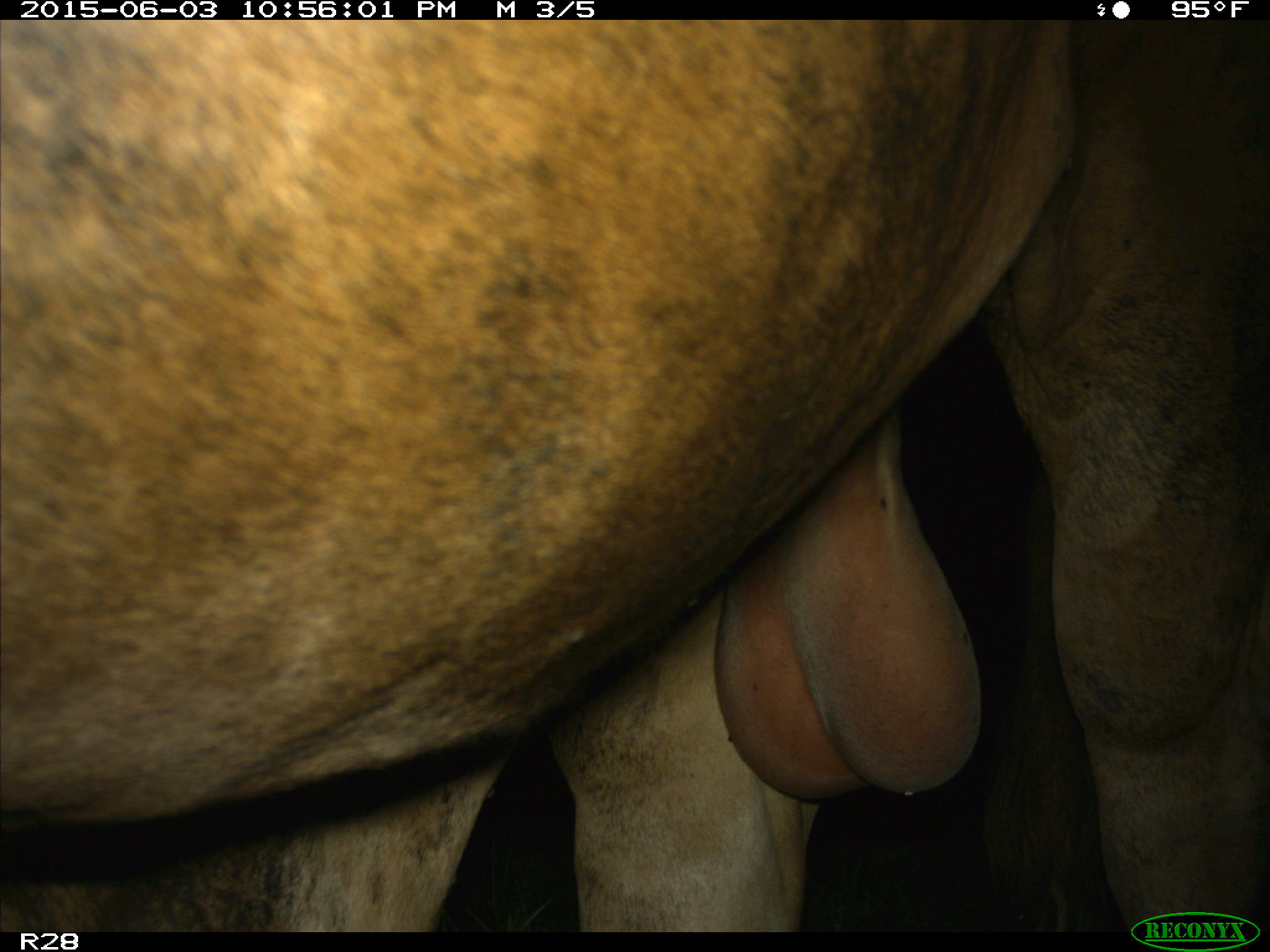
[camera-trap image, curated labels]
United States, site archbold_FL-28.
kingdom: Animalia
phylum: Chordata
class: Mammalia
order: Artiodactyla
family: Bovidae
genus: Bos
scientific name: Bos taurus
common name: domestic cow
Bos taurus (domestic cow).